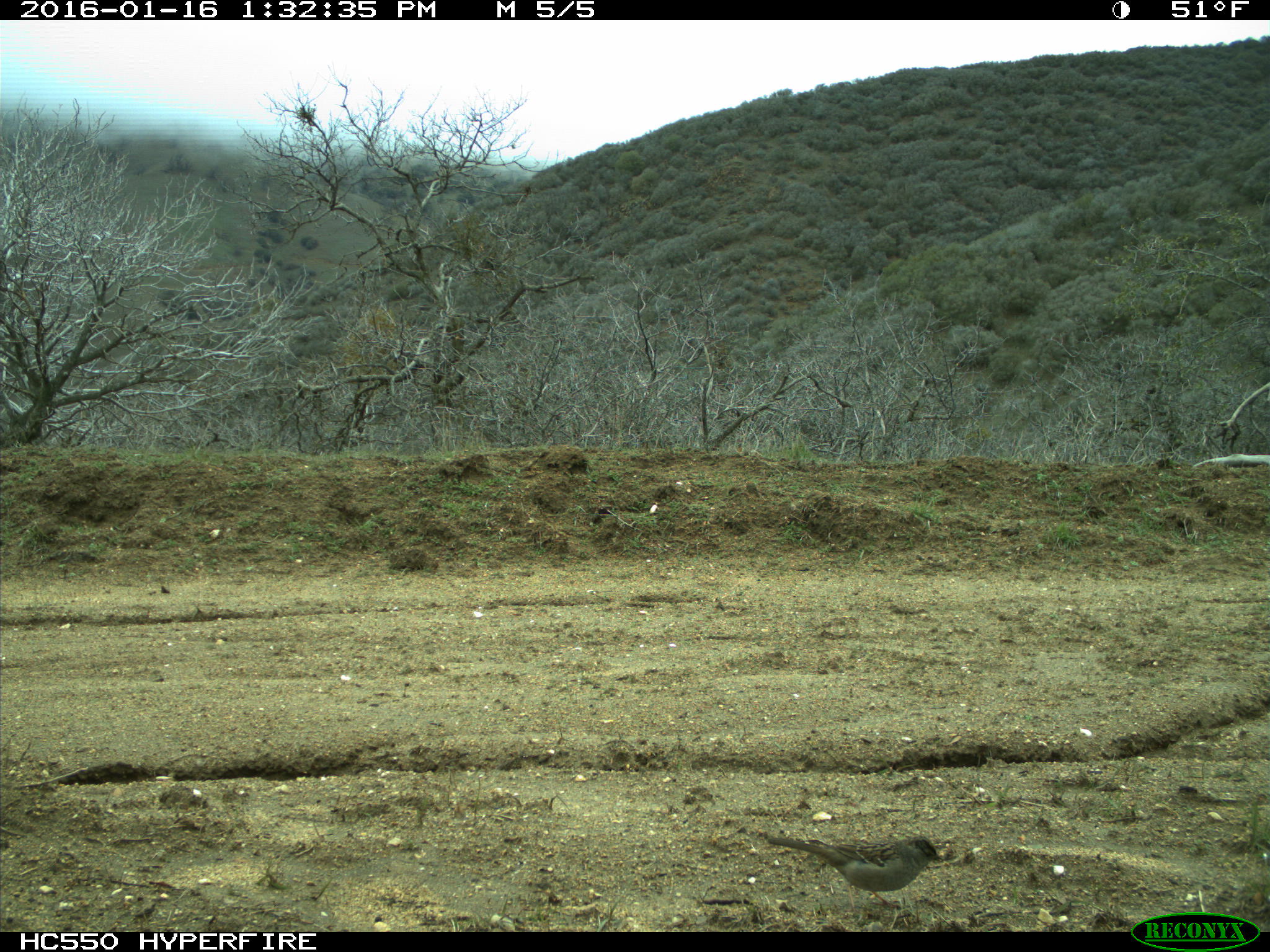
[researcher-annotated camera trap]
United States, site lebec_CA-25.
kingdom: Animalia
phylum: Chordata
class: Aves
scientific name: Aves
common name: birds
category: unidentified bird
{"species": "unidentified bird (birds) (Aves)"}